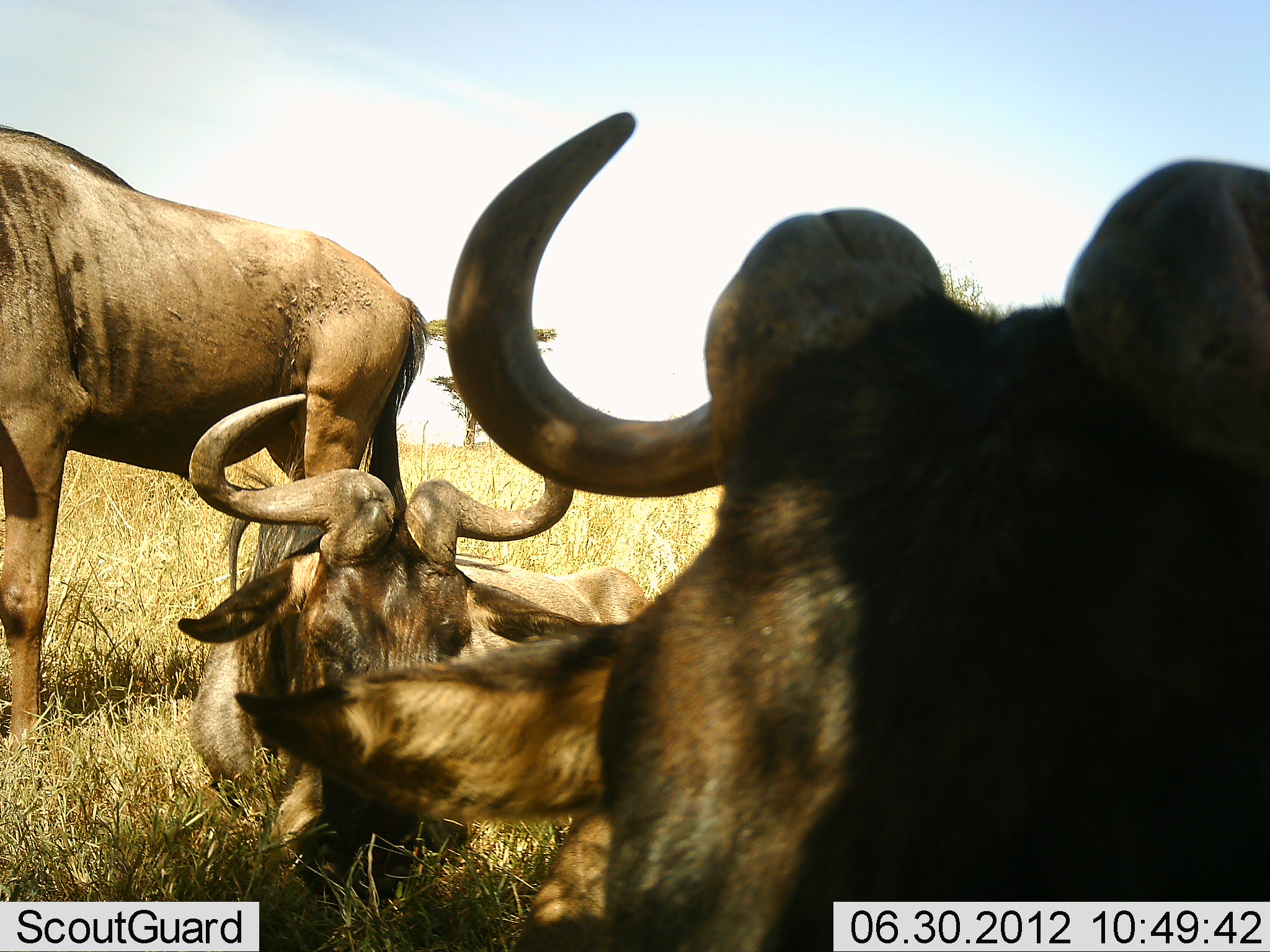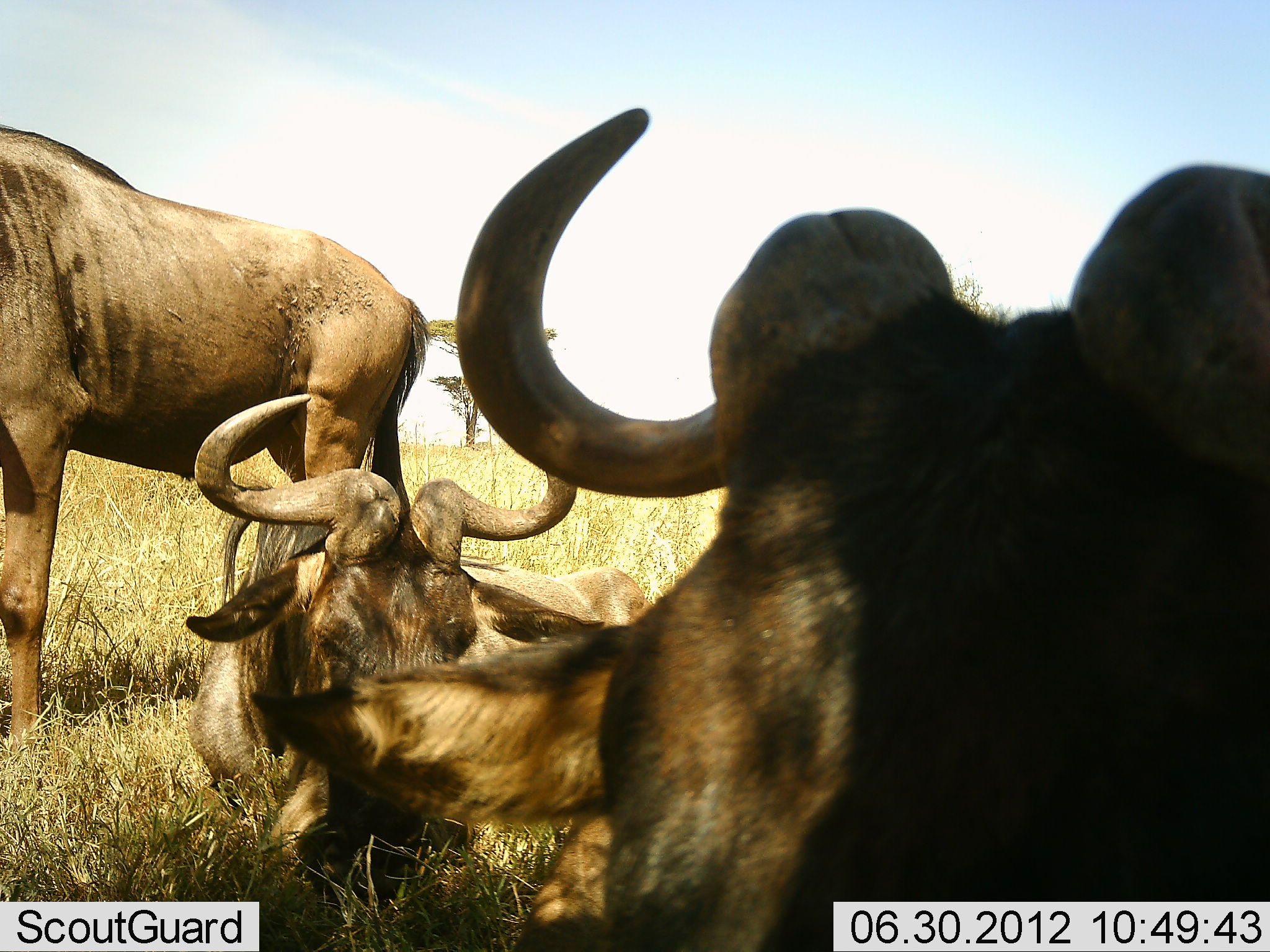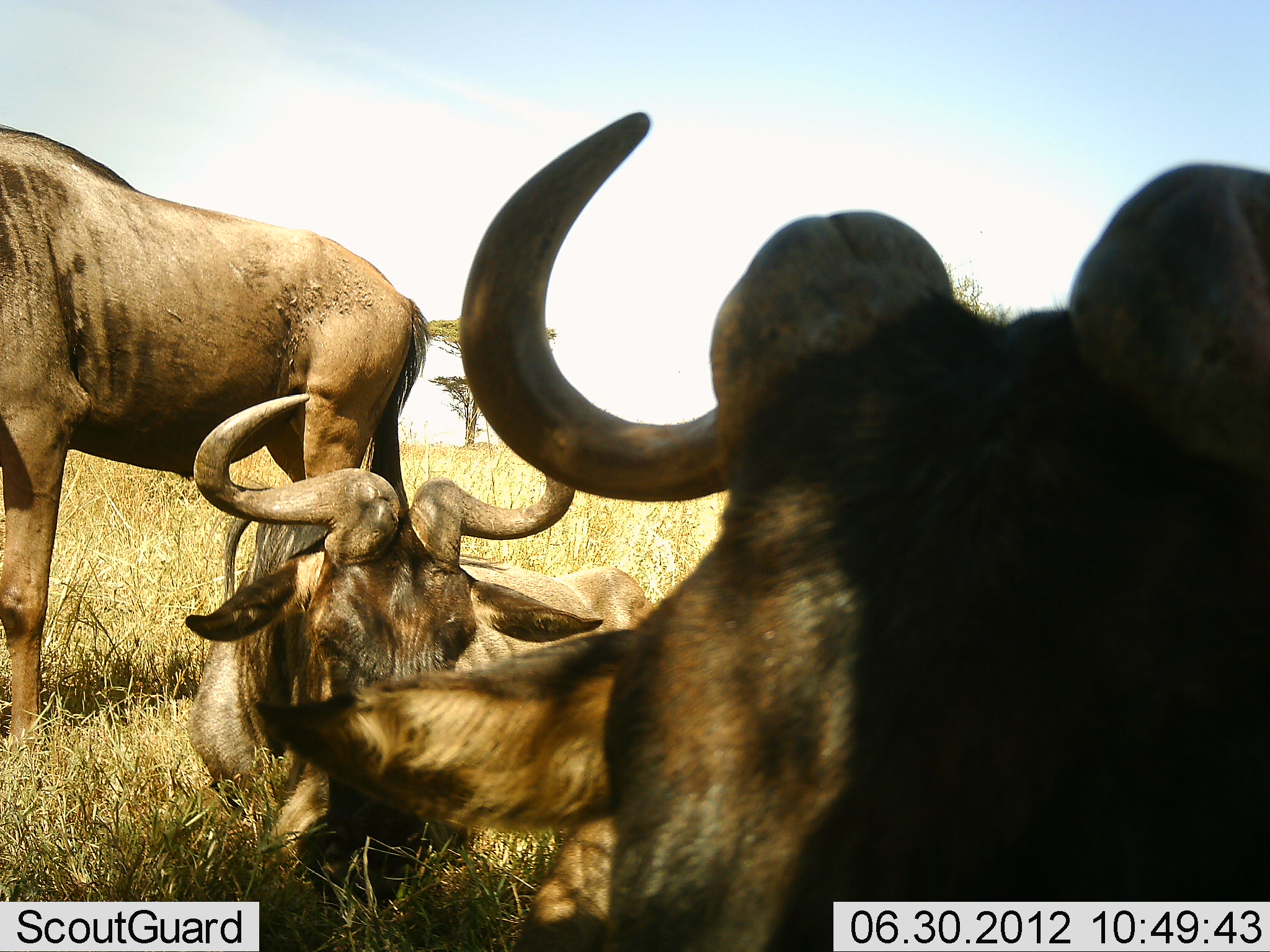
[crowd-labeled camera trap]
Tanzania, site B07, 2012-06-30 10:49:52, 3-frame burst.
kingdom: Animalia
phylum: Chordata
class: Mammalia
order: Artiodactyla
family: Bovidae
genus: Connochaetes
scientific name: Connochaetes taurinus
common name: blue wildebeest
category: wildebeest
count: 3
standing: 70%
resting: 100%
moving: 20%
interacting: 0%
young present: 10%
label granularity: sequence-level